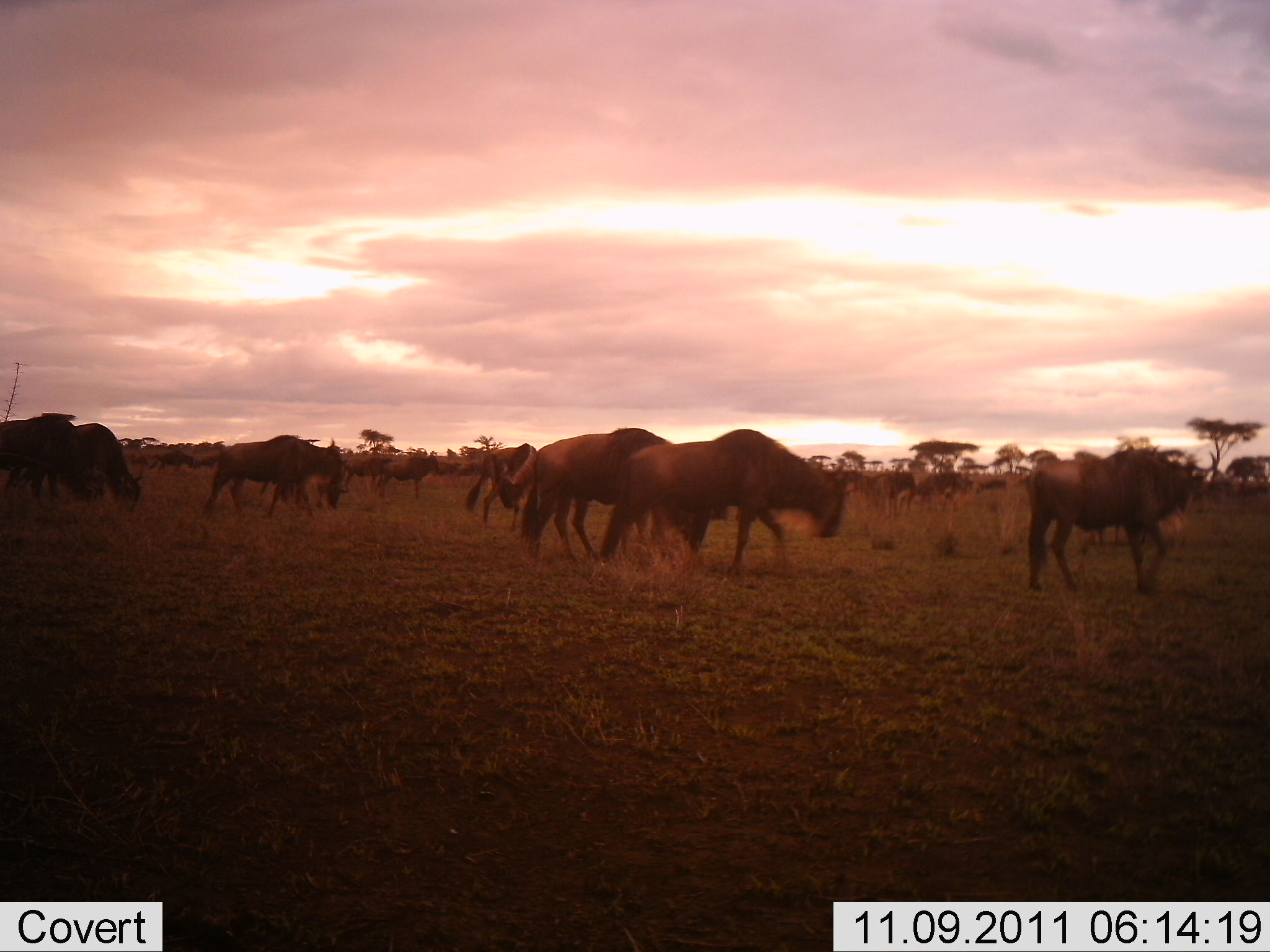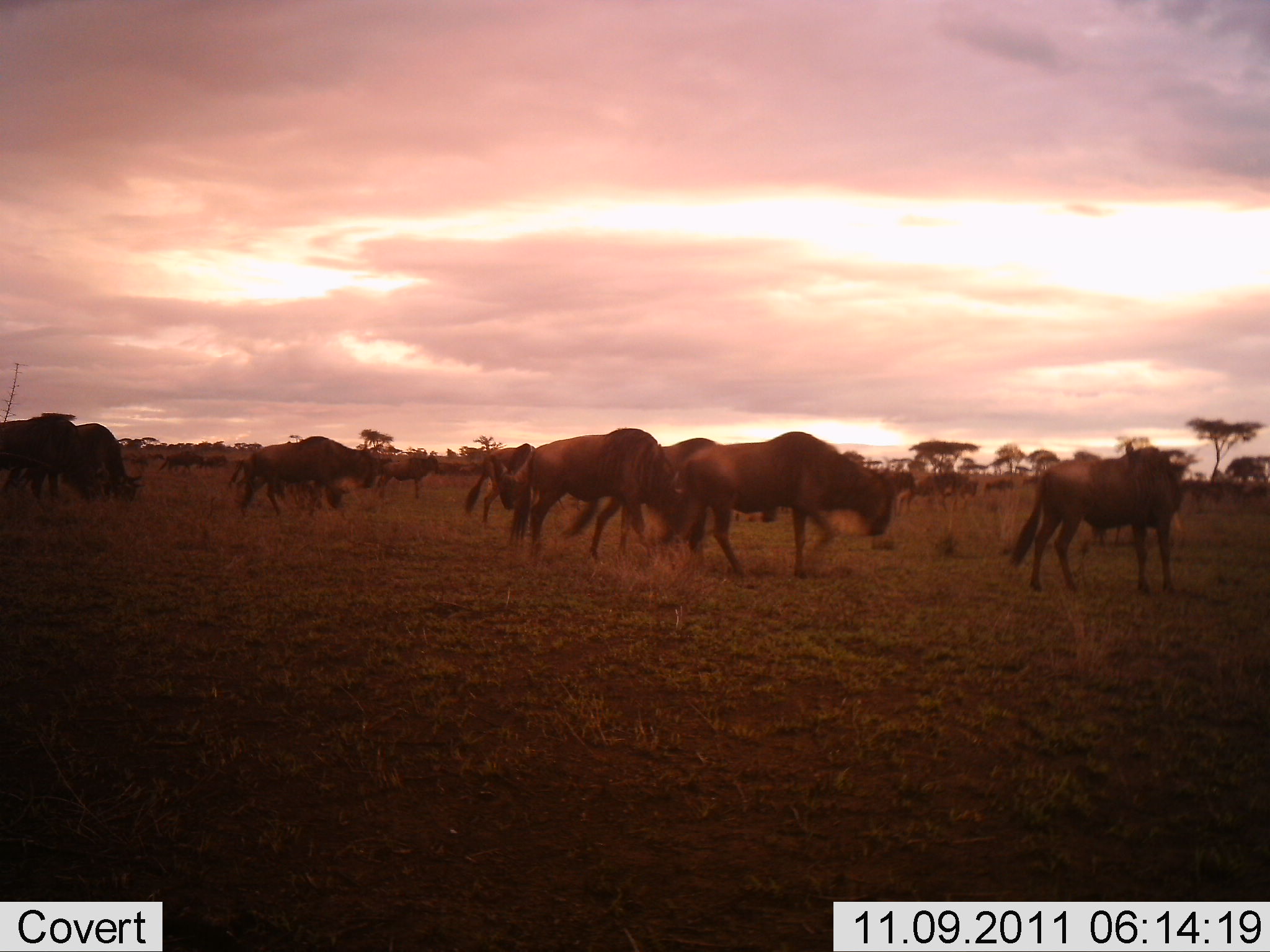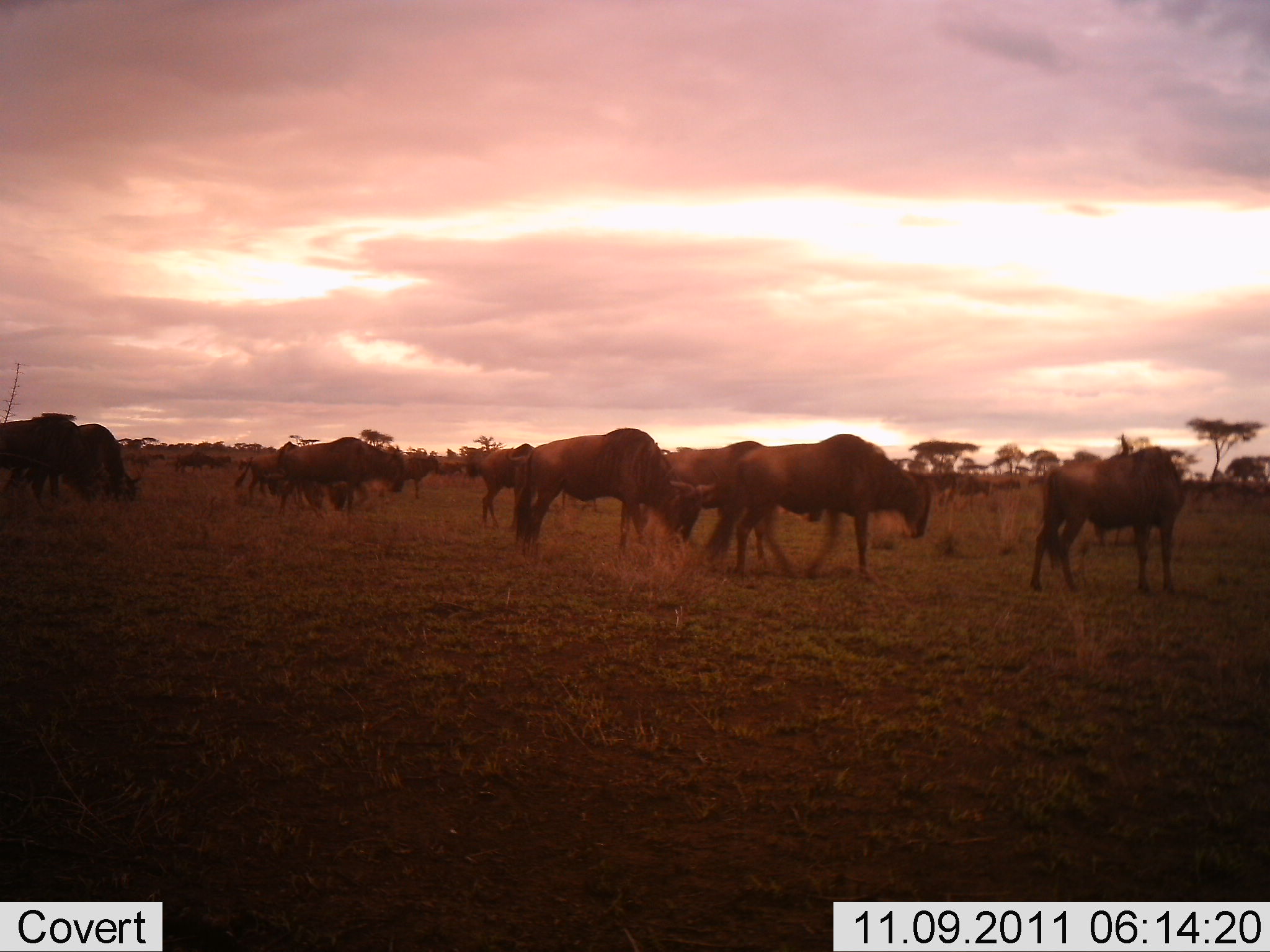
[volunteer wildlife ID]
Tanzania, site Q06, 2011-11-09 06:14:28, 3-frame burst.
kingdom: Animalia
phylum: Chordata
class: Mammalia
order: Artiodactyla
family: Bovidae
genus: Connochaetes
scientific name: Connochaetes taurinus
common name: blue wildebeest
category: wildebeest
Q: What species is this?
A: Wildebeest (blue wildebeest) (Connochaetes taurinus).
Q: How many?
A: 11-50.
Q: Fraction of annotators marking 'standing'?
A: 31%.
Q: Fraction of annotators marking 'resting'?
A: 0%.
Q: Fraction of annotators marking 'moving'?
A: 94%.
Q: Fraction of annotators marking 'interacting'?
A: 12%.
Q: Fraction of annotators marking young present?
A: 0%.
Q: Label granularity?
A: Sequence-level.